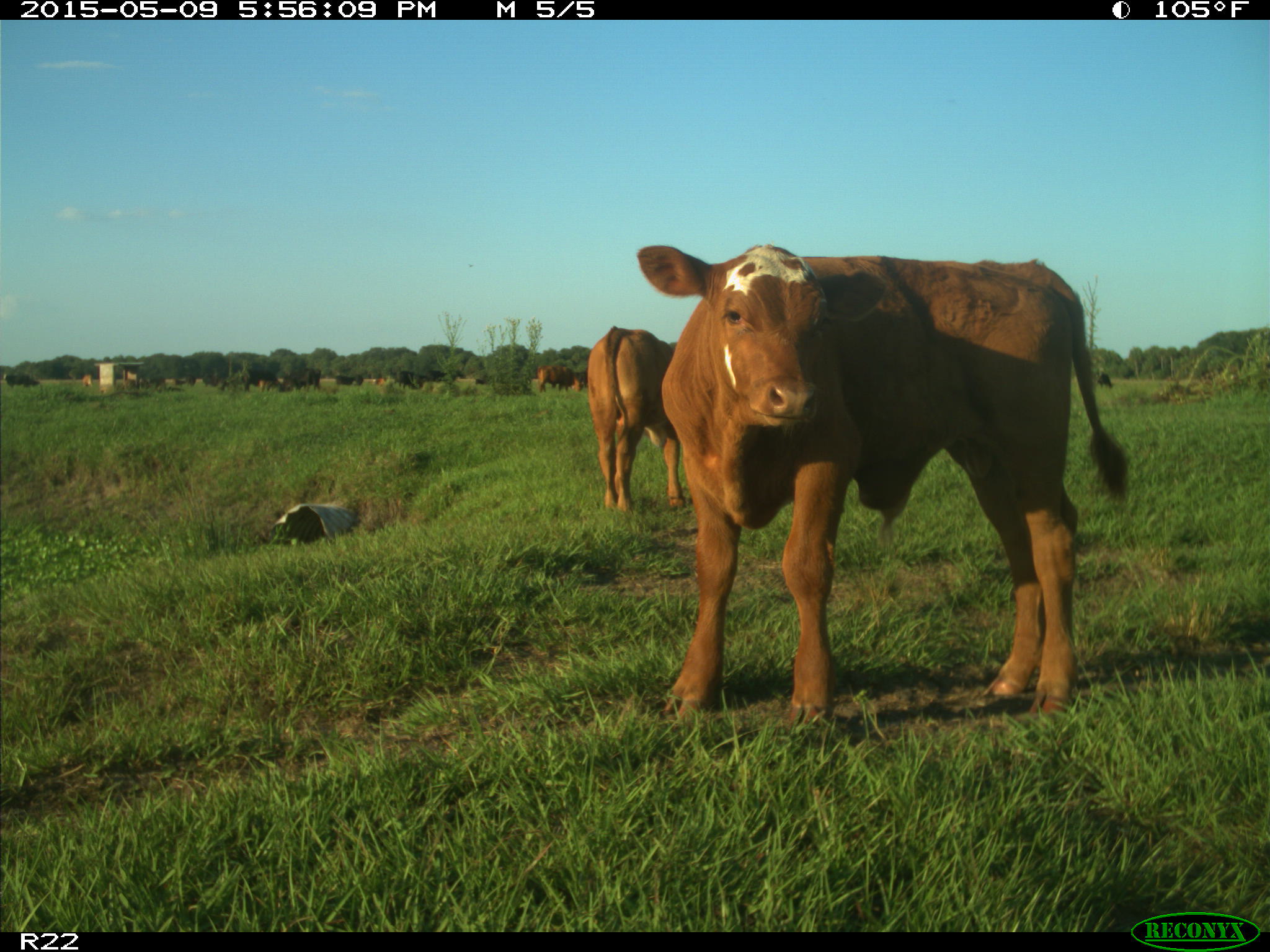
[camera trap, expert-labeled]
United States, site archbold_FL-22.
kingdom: Animalia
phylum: Chordata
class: Mammalia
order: Artiodactyla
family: Bovidae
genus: Bos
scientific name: Bos taurus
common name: domestic cow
Bos taurus (domestic cow).